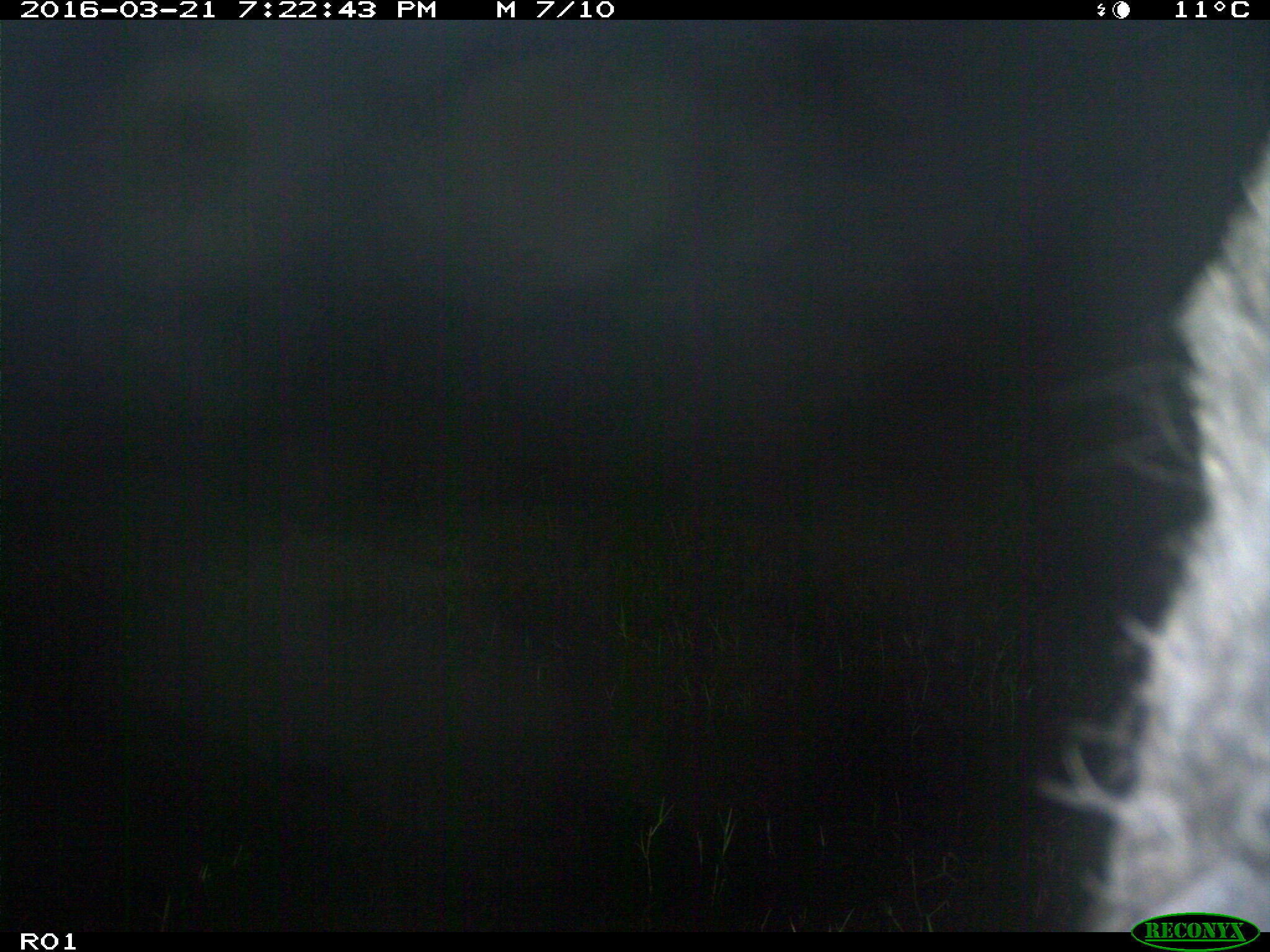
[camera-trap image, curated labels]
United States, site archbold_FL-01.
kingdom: Animalia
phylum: Chordata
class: Mammalia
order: Artiodactyla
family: Bovidae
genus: Bos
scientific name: Bos taurus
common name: domestic cow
Bos taurus (domestic cow).